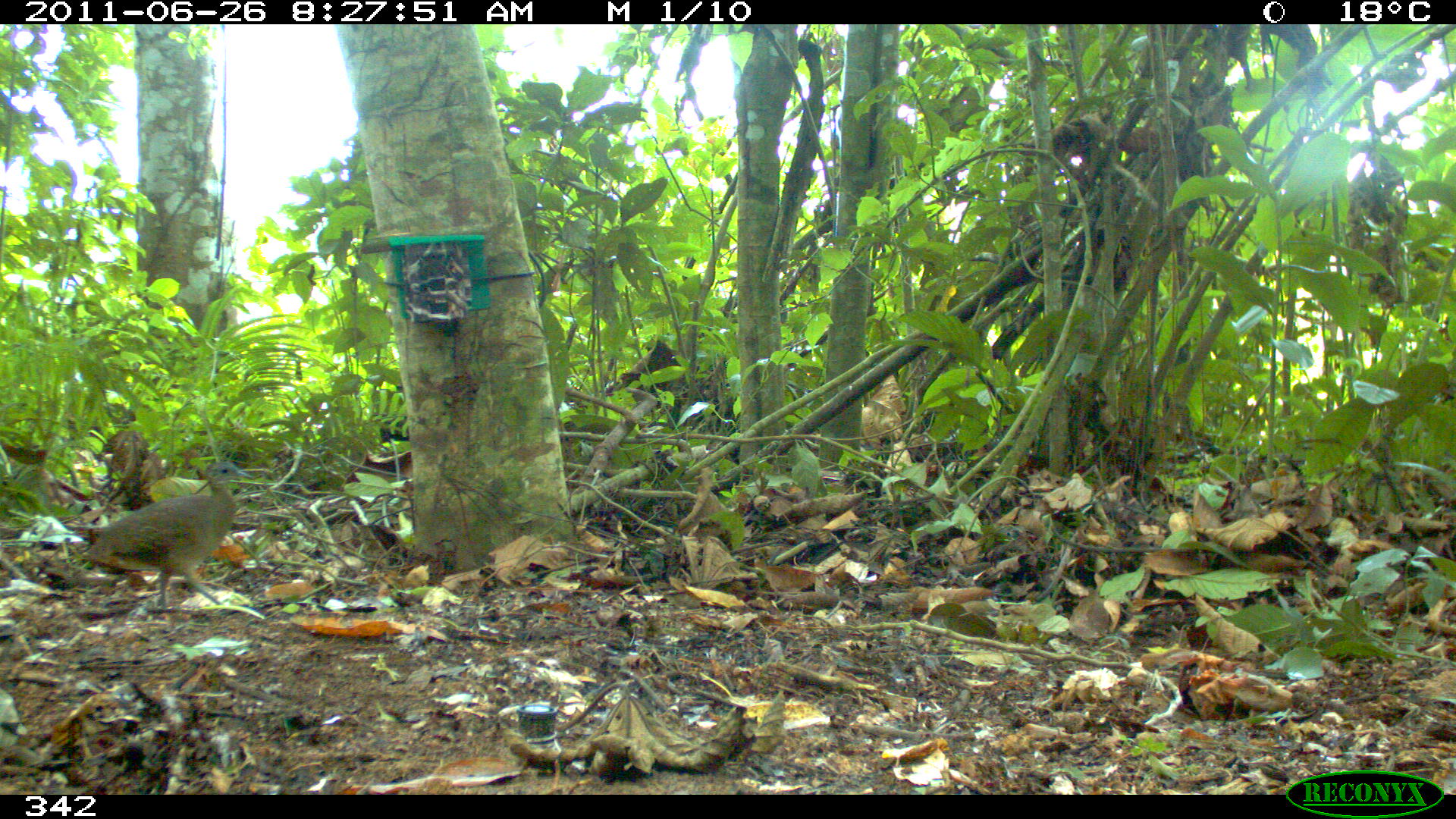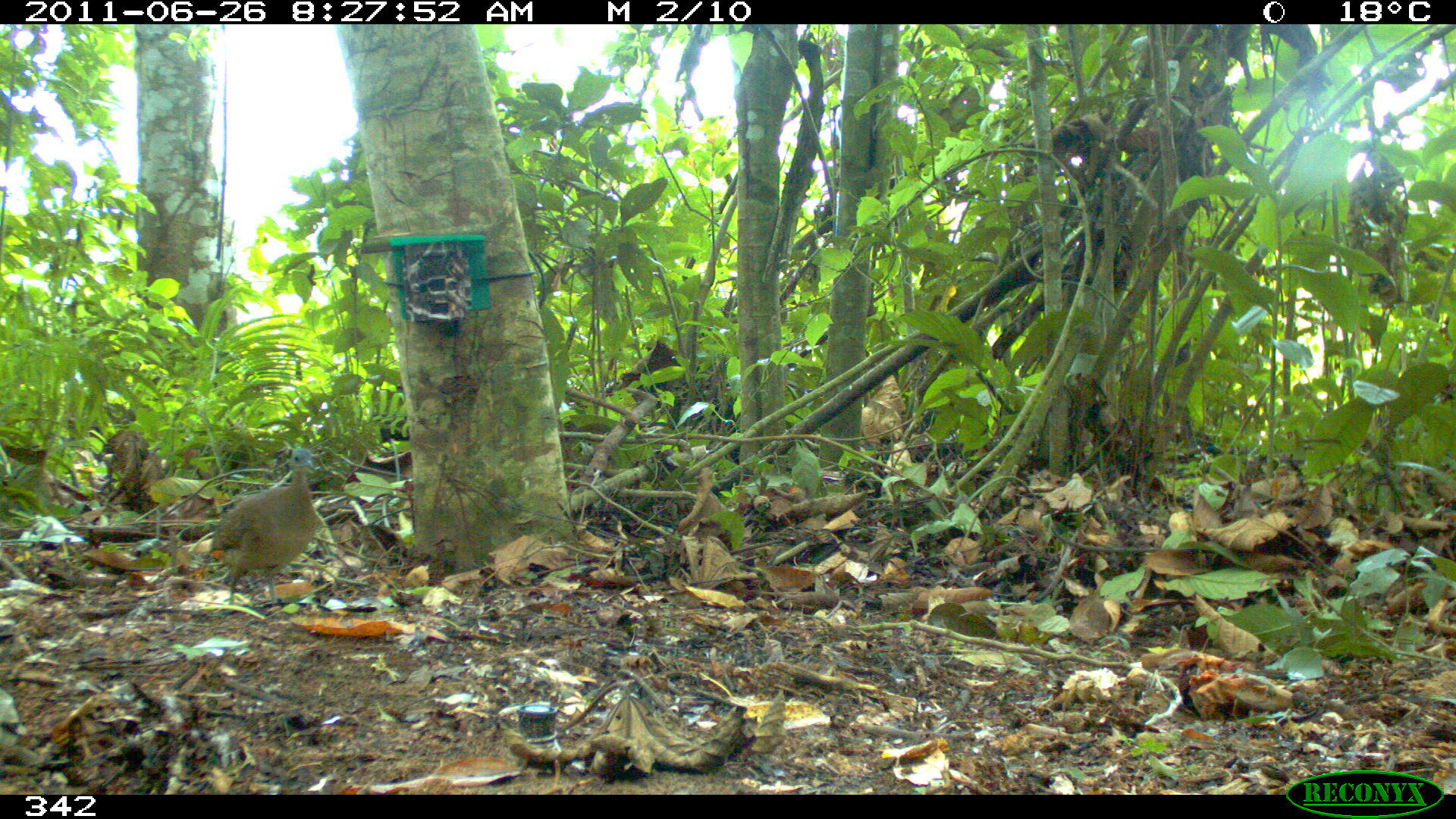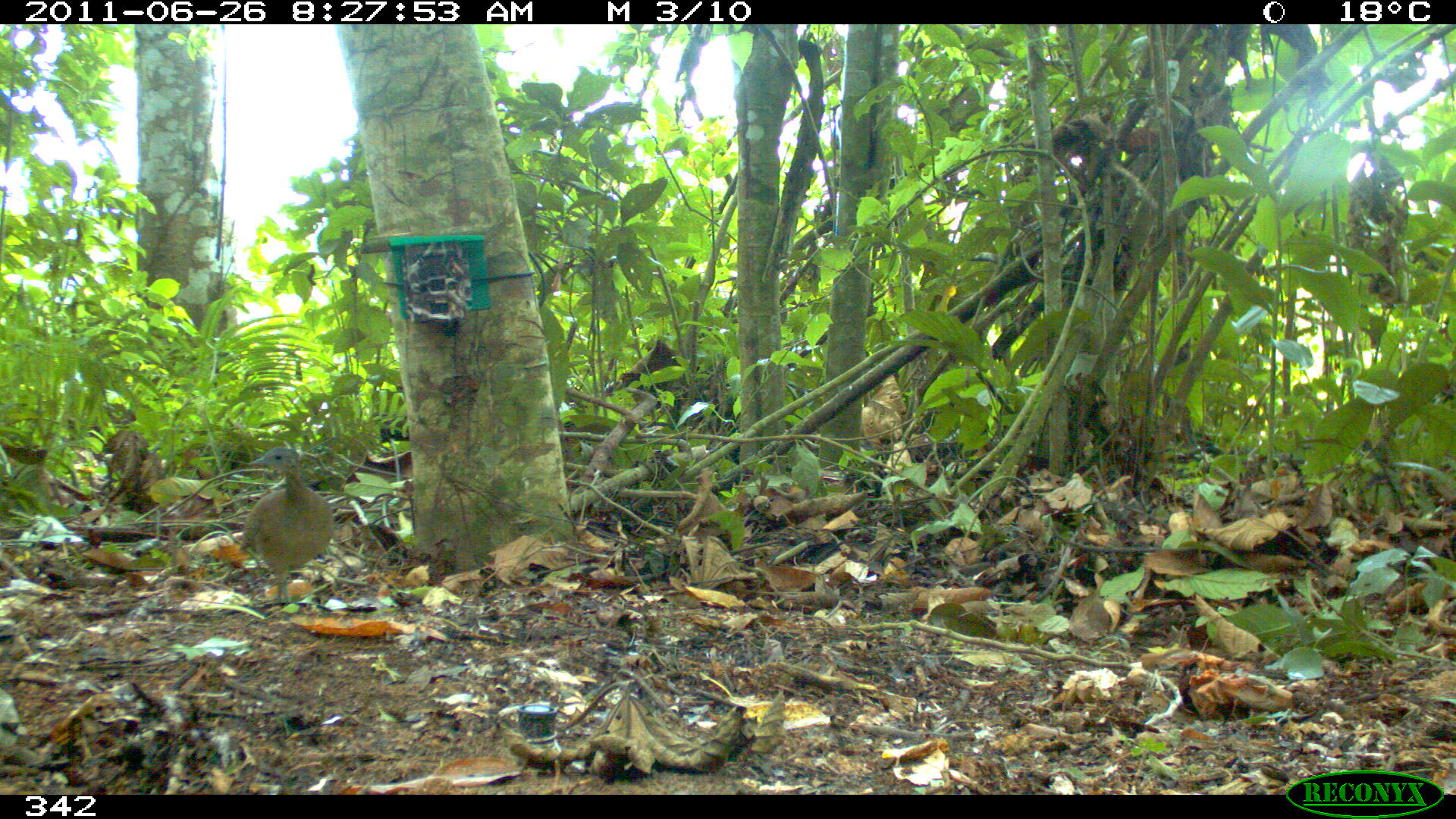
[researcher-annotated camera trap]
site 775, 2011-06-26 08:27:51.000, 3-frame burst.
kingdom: Animalia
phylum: Chordata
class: Aves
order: Galliformes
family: Phasianidae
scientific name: Phasianidae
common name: quails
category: quail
Quail (quails) (Phasianidae).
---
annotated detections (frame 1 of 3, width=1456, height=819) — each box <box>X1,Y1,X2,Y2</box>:
quail: <box>80,461,256,611</box>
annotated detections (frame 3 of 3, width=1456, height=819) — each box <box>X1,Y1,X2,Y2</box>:
quail: <box>238,446,334,609</box>